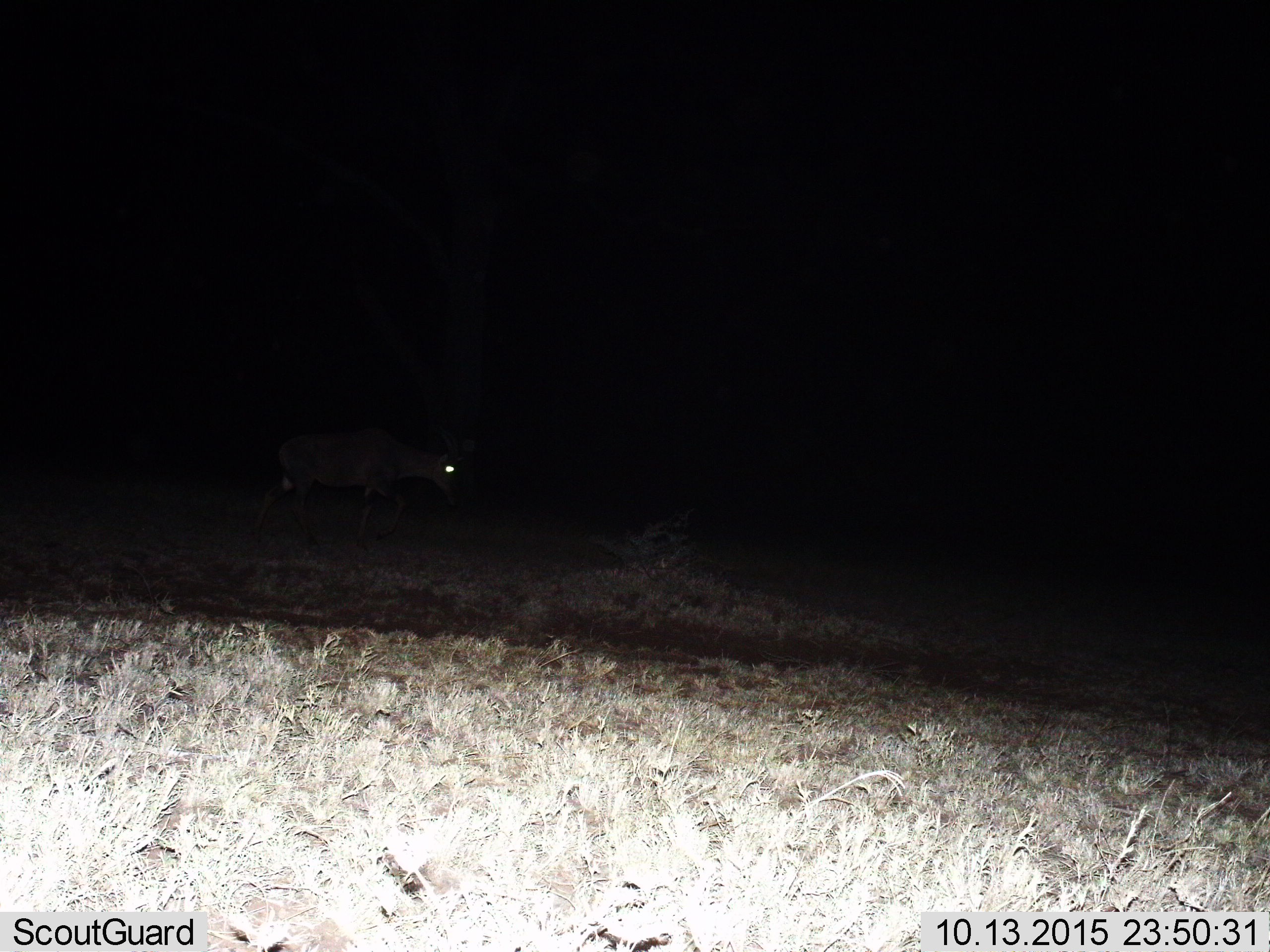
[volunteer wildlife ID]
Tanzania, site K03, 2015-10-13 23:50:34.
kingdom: Animalia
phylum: Chordata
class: Mammalia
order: Artiodactyla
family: Bovidae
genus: Eudorcas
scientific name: Eudorcas thomsonii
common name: thomson's gazelle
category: gazellethomsons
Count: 1.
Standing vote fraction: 0%.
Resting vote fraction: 0%.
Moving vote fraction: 100%.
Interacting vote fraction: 0%.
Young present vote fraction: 0%.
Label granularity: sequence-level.